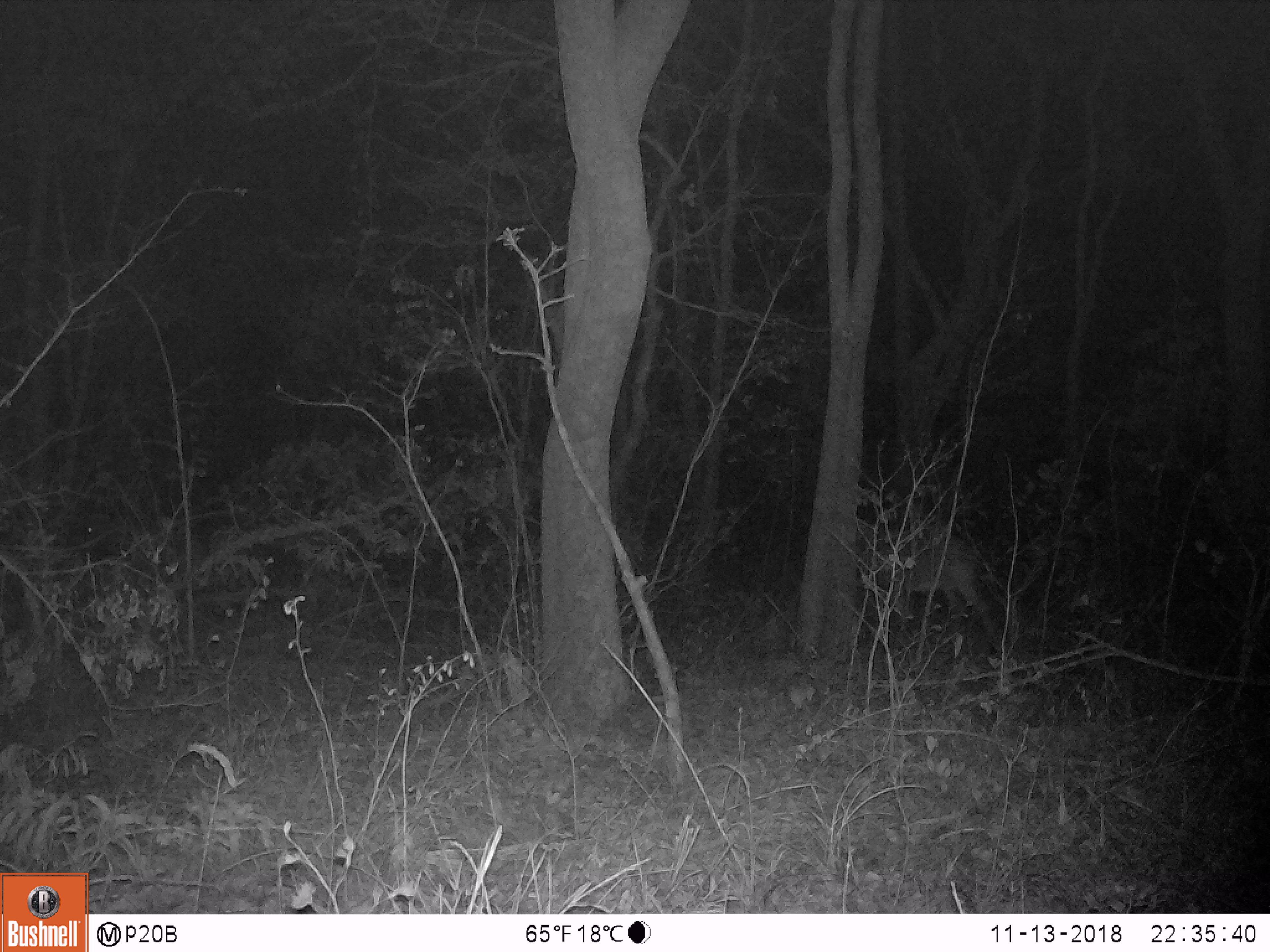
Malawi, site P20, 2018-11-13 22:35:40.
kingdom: Animalia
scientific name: Animalia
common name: other animal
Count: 1.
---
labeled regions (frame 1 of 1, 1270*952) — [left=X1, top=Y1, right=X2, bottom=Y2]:
other animal: [left=839, top=507, right=1008, bottom=644]